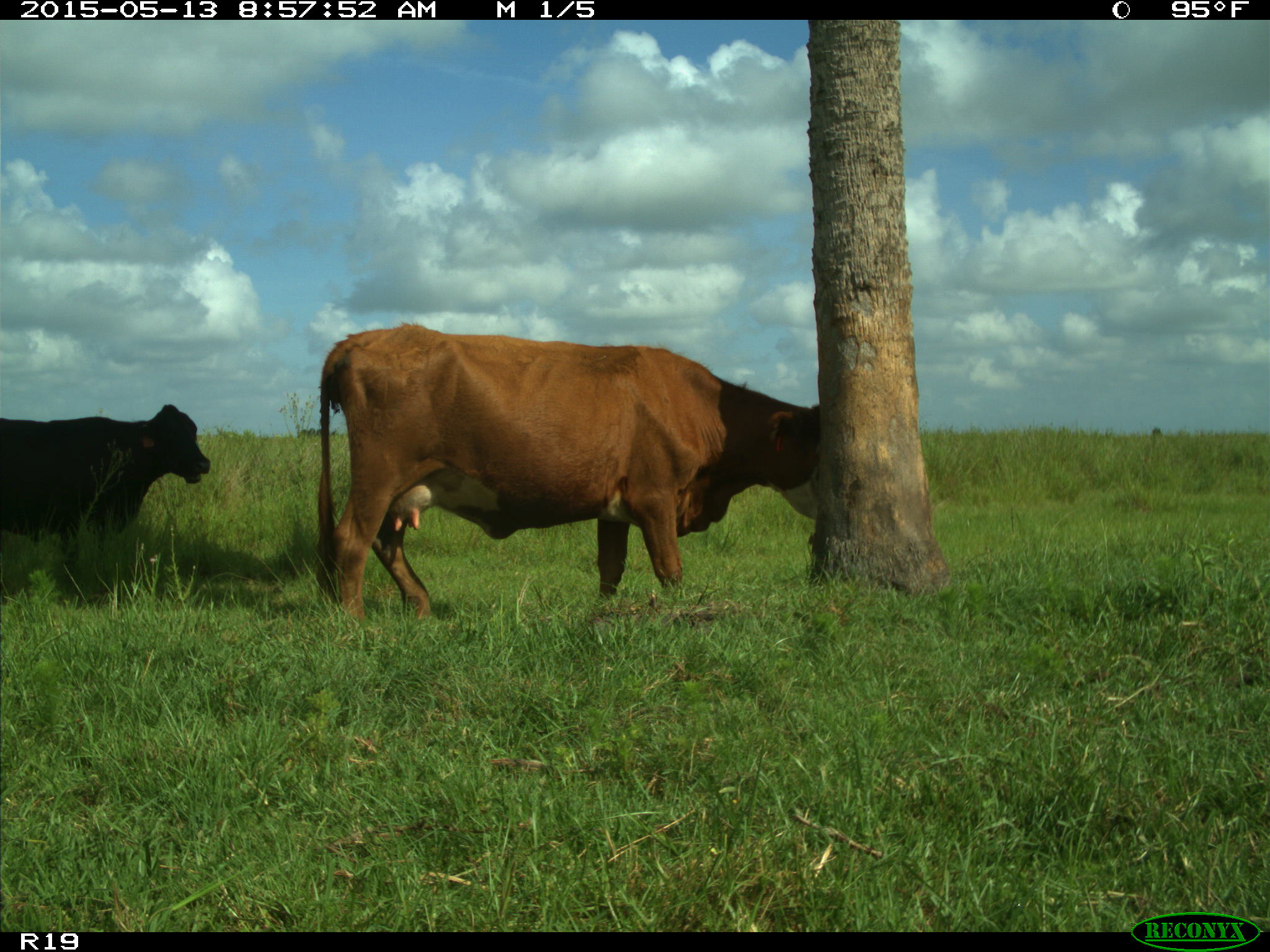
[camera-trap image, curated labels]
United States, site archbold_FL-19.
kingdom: Animalia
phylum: Chordata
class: Mammalia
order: Artiodactyla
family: Bovidae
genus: Bos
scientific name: Bos taurus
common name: domestic cow